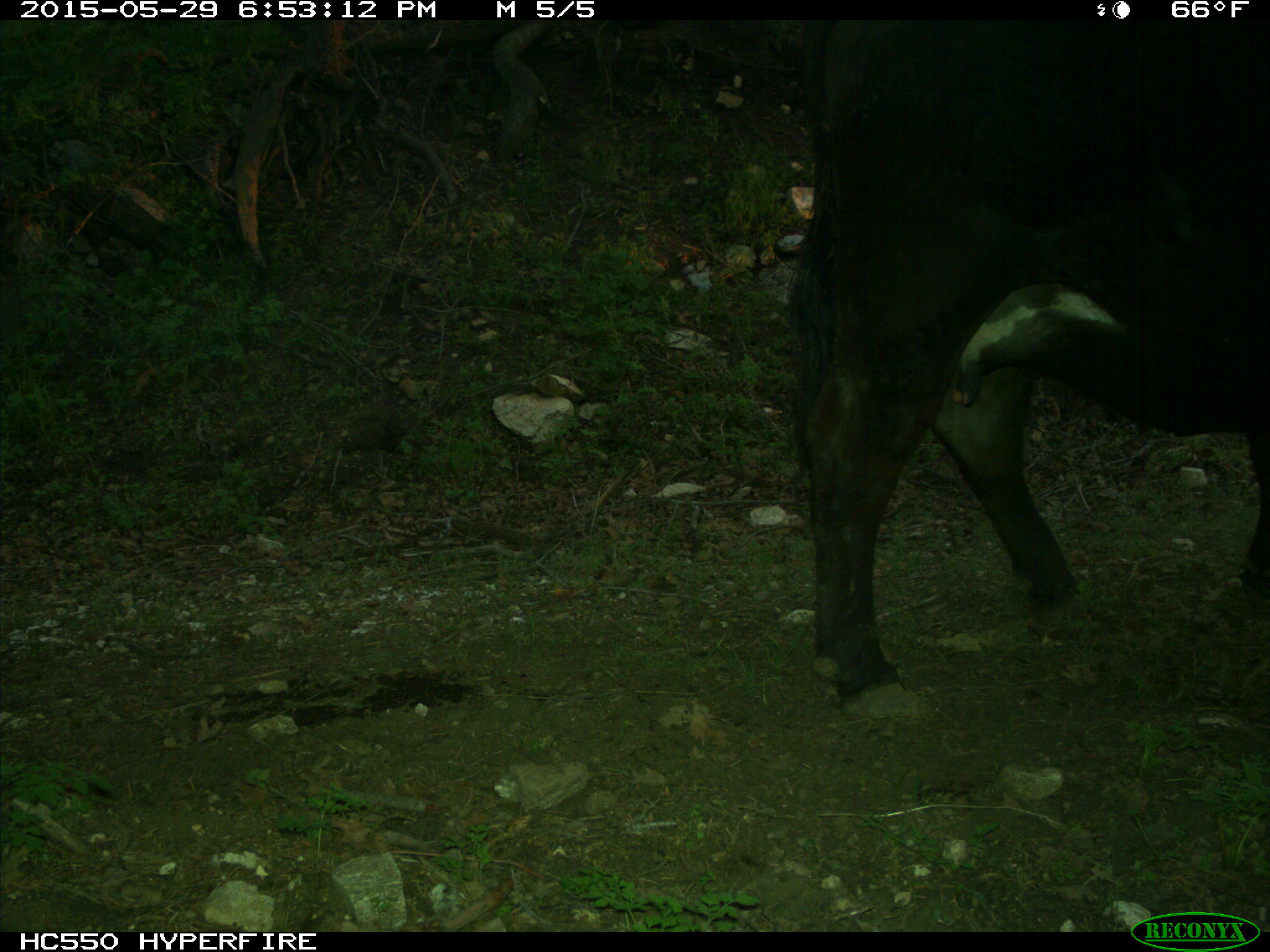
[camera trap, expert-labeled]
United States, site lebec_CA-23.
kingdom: Animalia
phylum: Chordata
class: Mammalia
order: Artiodactyla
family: Bovidae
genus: Bos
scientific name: Bos taurus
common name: domestic cow